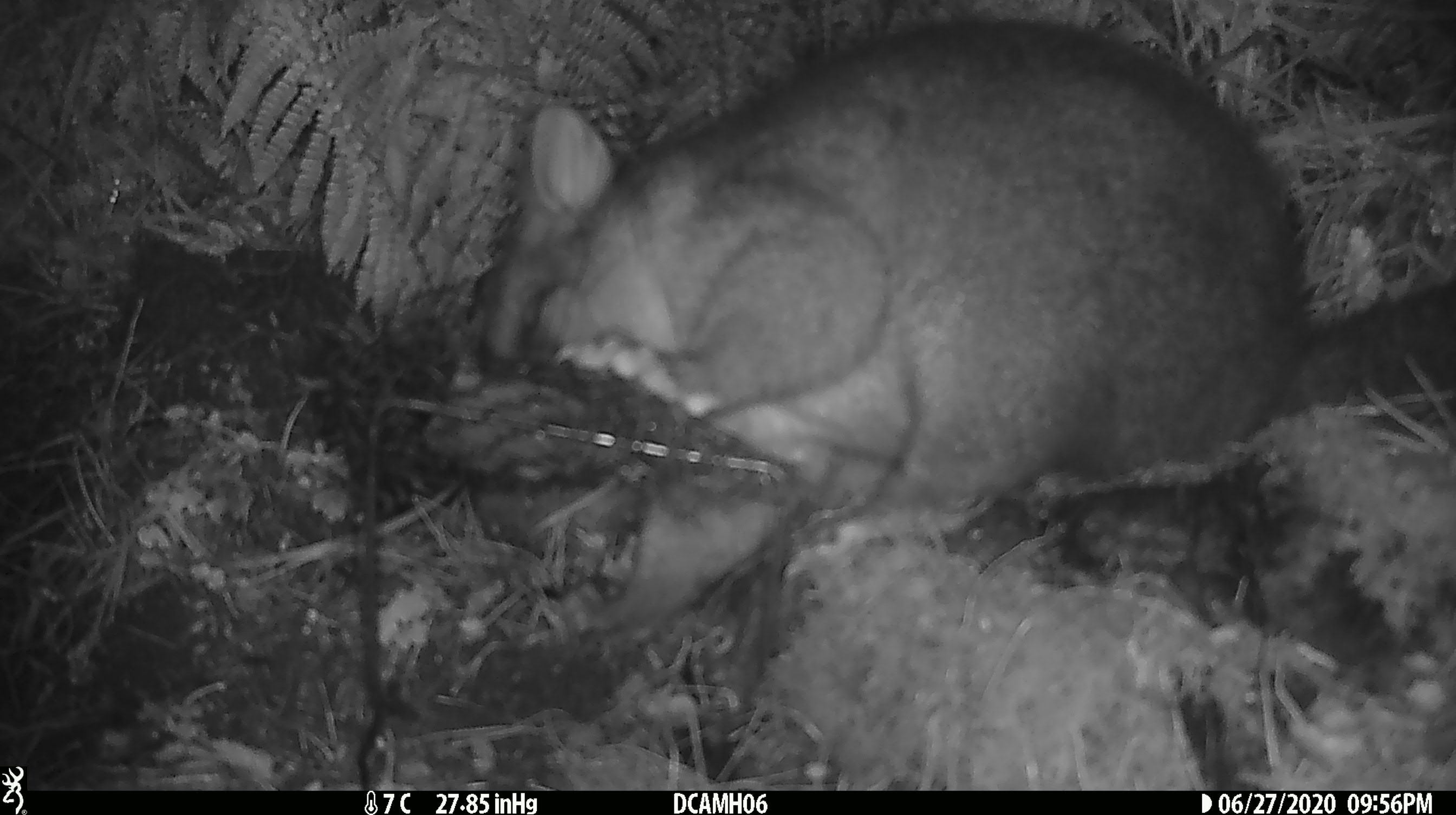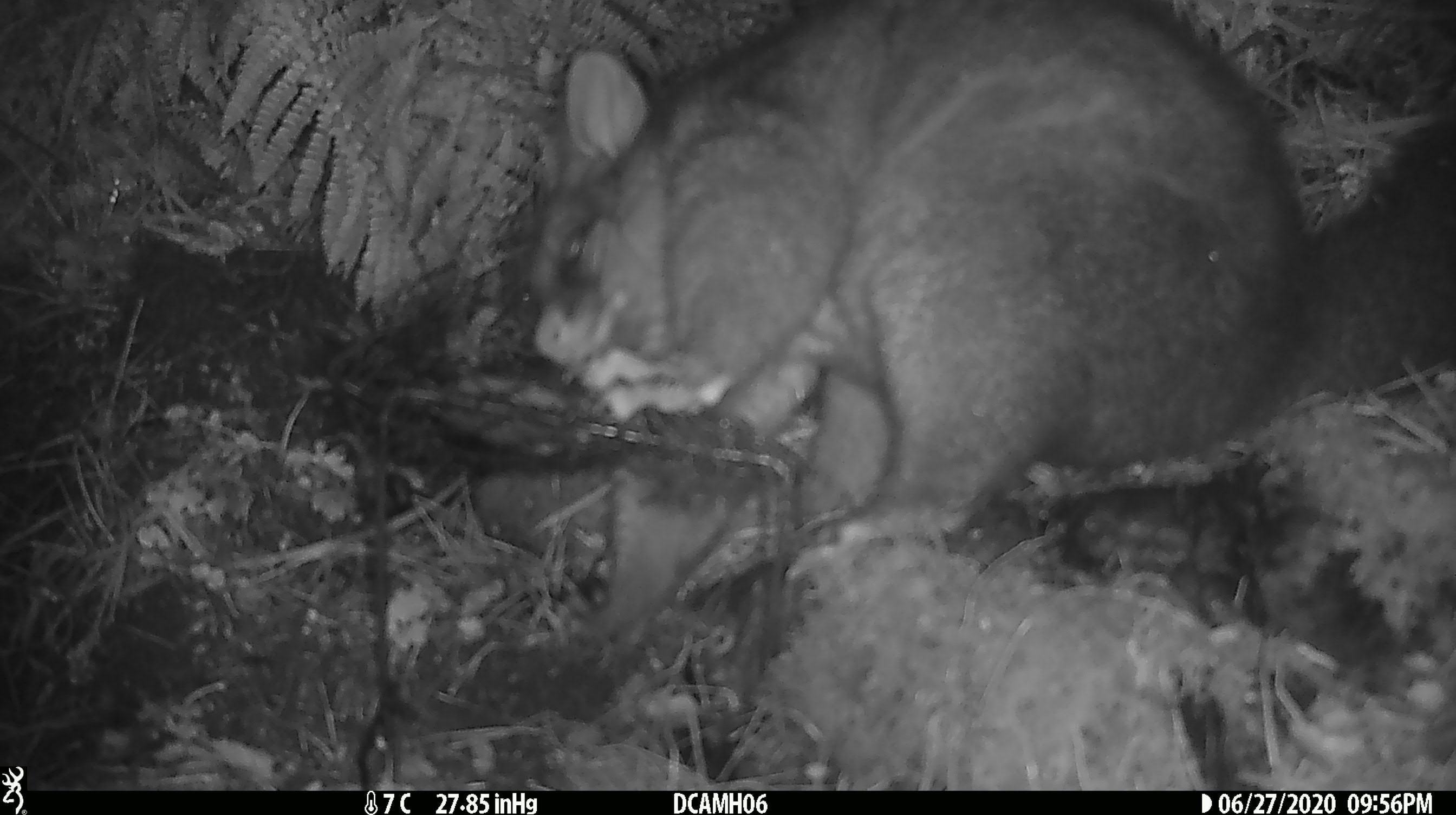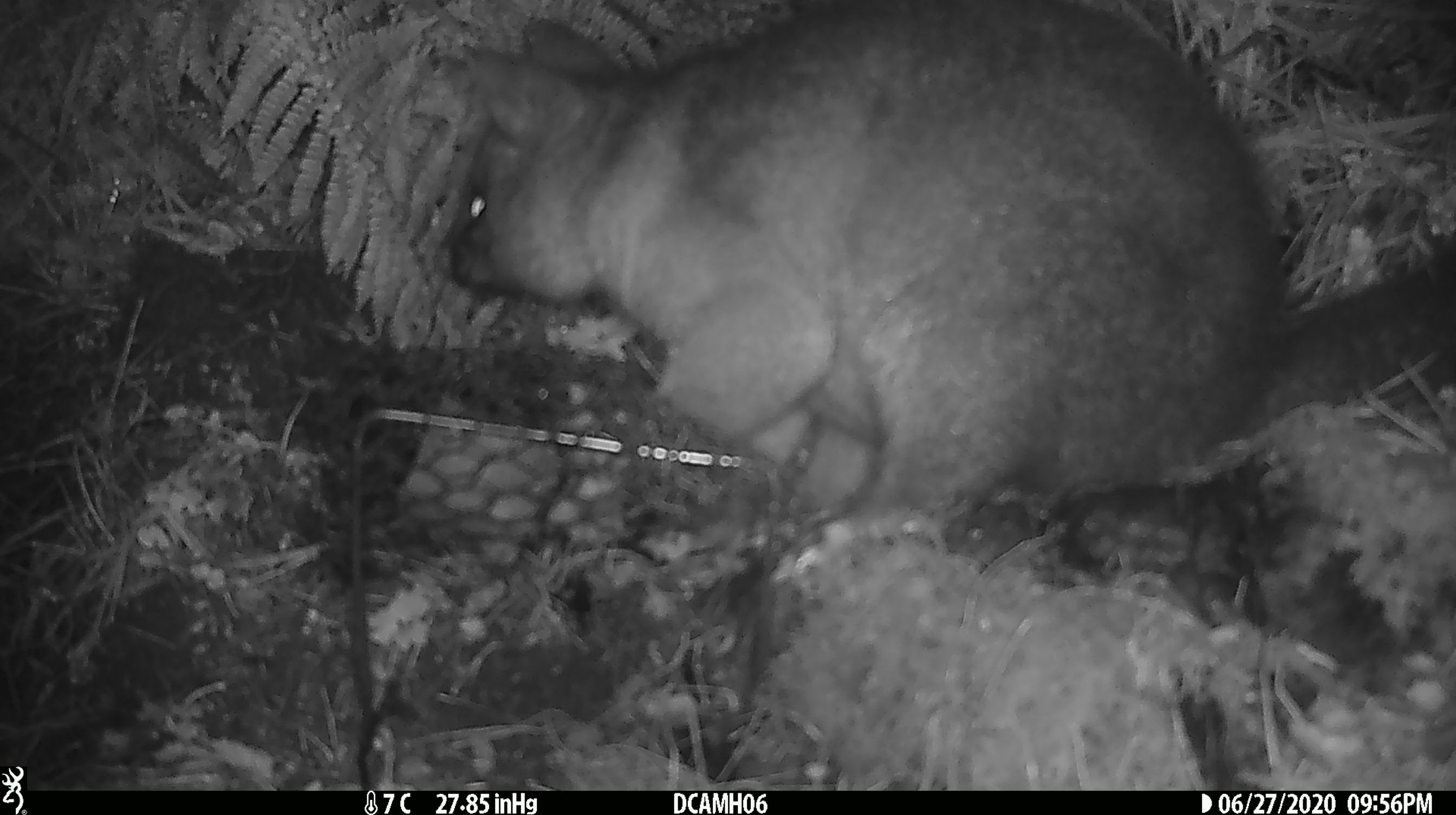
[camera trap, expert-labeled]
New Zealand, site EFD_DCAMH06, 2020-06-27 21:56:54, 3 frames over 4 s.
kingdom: Animalia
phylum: Chordata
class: Mammalia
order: Diprotodontia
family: Phalangeridae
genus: Trichosurus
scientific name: Trichosurus vulpecula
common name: common brushtail possum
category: possum